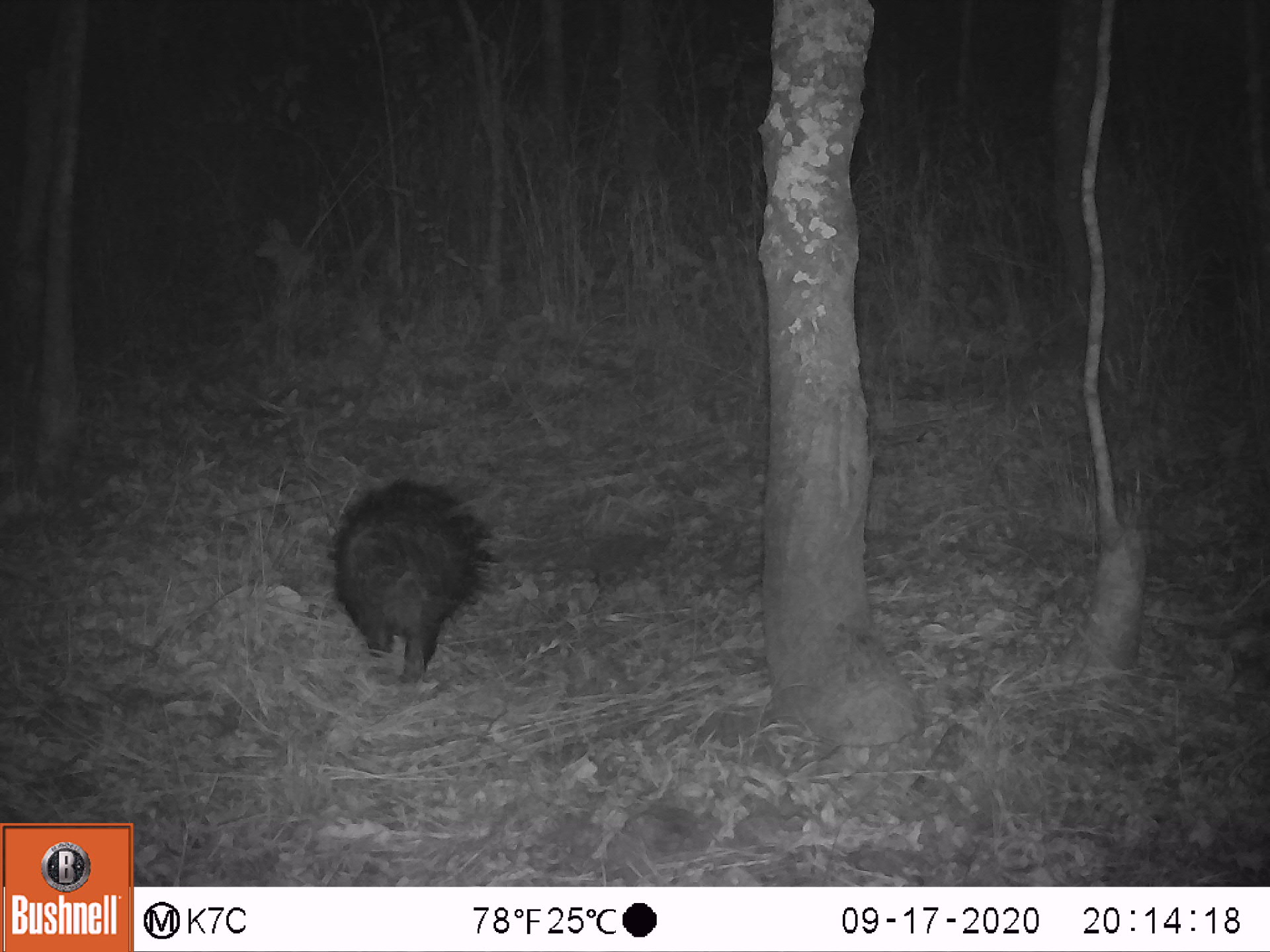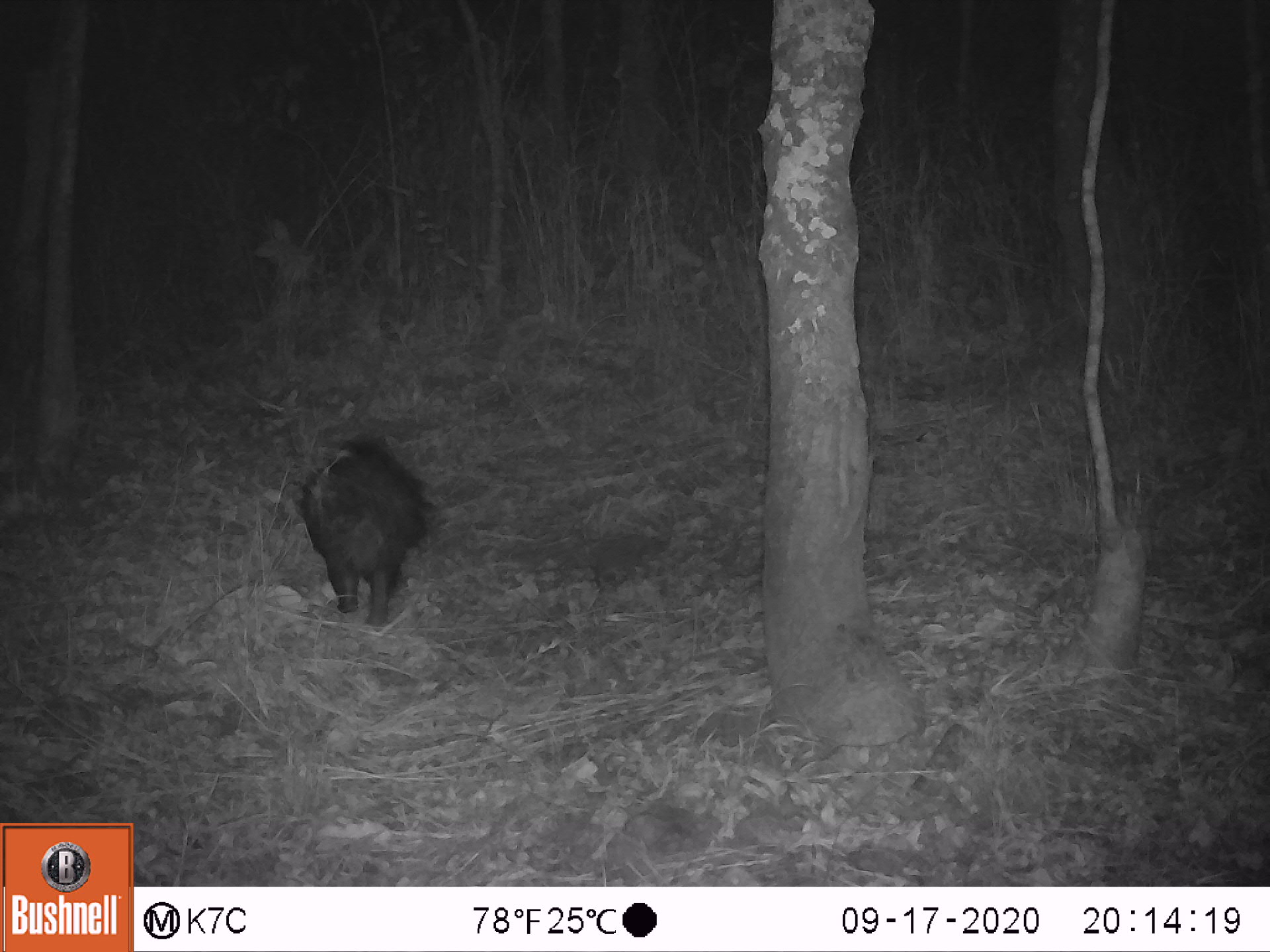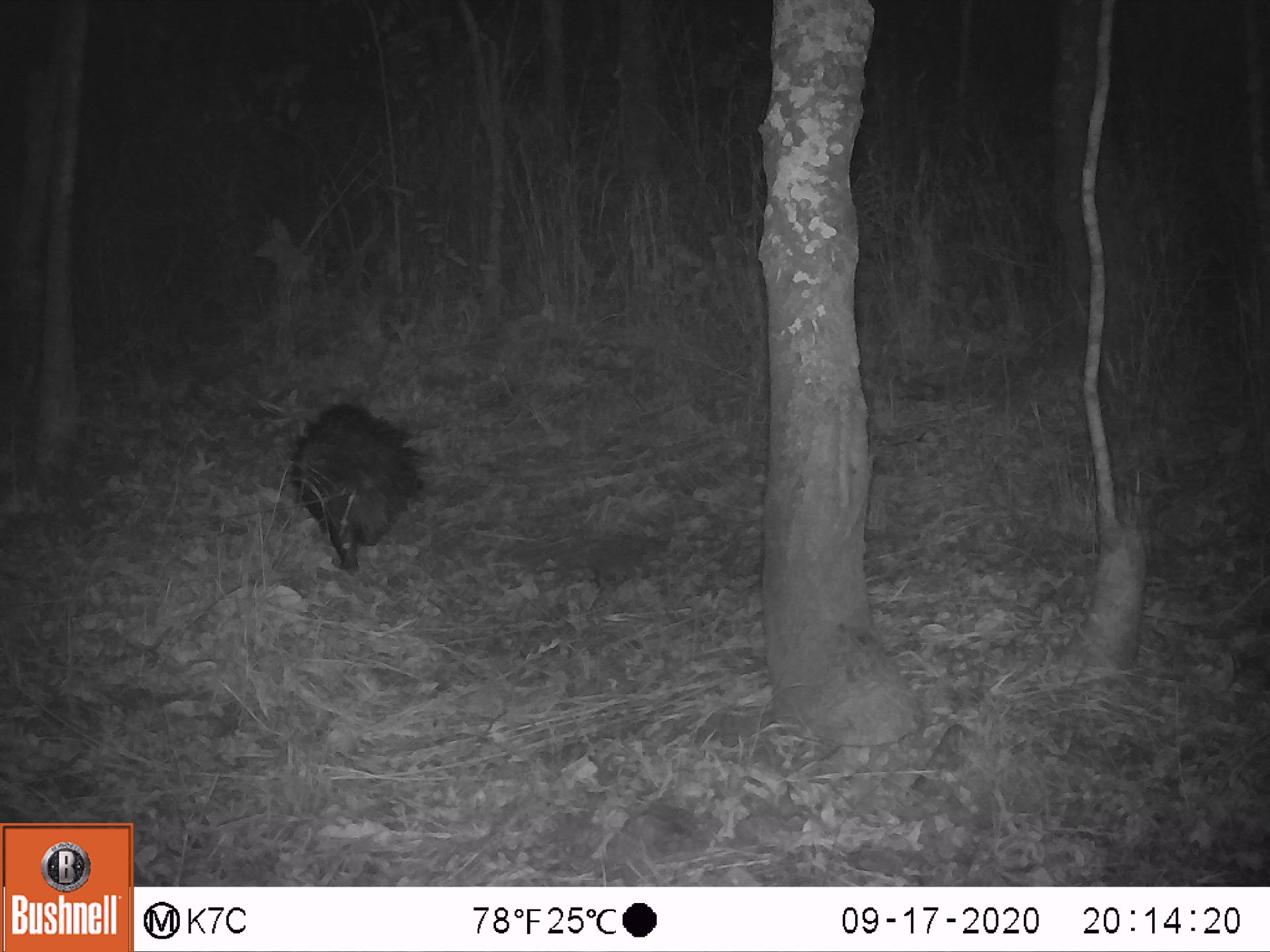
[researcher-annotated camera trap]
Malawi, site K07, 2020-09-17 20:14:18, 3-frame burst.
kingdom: Animalia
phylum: Chordata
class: Mammalia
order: Rodentia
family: Hystricidae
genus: Hystrix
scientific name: Hystrix africaeaustralis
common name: cape porcupine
Cape porcupine (Hystrix africaeaustralis), count 1.